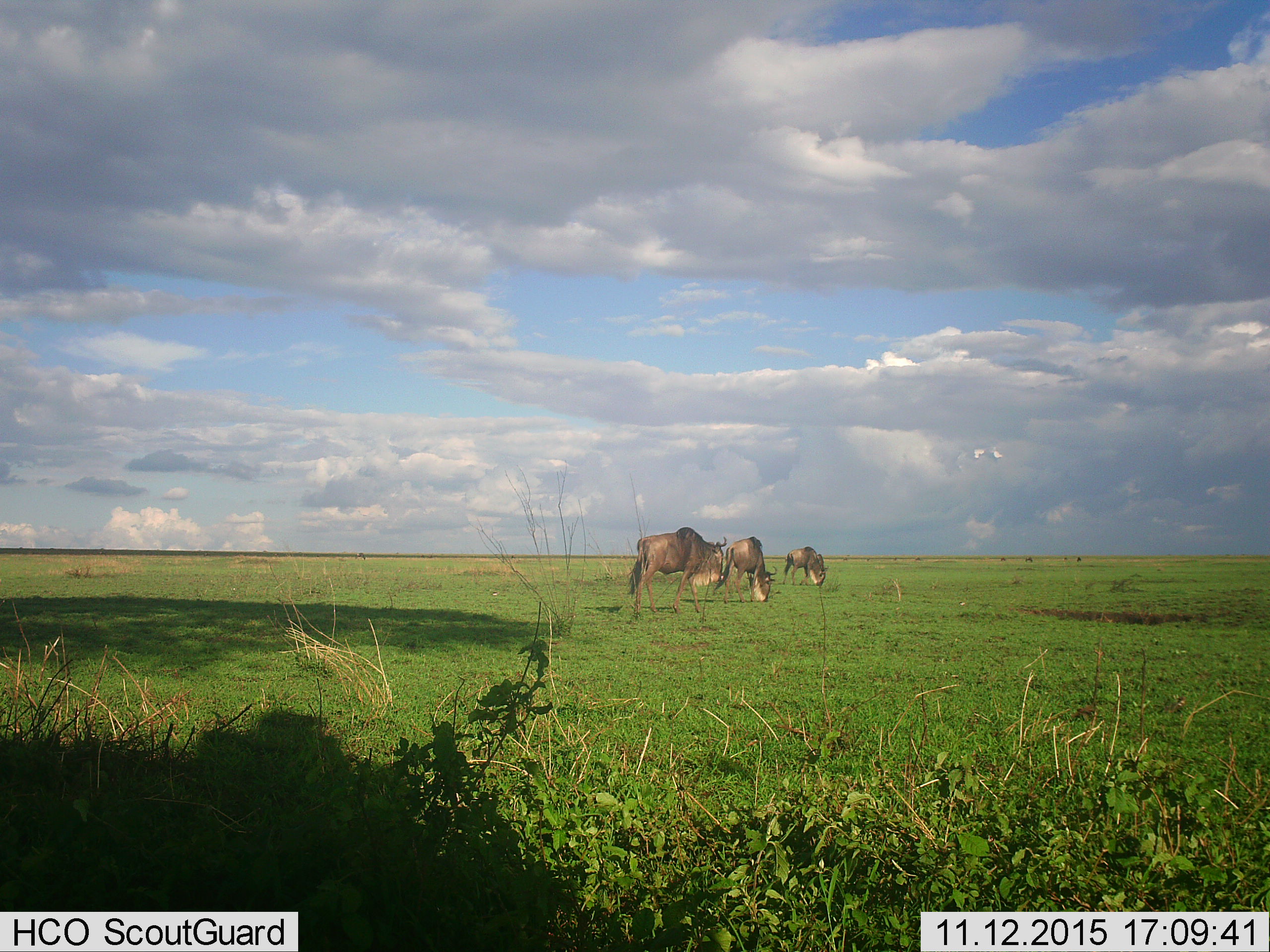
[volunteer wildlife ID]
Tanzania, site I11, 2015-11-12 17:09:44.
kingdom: Animalia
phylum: Chordata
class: Mammalia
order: Artiodactyla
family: Bovidae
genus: Connochaetes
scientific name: Connochaetes taurinus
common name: blue wildebeest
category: wildebeest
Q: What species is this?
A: Wildebeest (blue wildebeest) (Connochaetes taurinus).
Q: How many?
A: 3.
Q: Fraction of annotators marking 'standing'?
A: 33%.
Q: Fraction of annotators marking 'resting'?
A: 11%.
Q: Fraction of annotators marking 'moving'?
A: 56%.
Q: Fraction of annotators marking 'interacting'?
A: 0%.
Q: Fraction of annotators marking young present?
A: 0%.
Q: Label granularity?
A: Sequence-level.